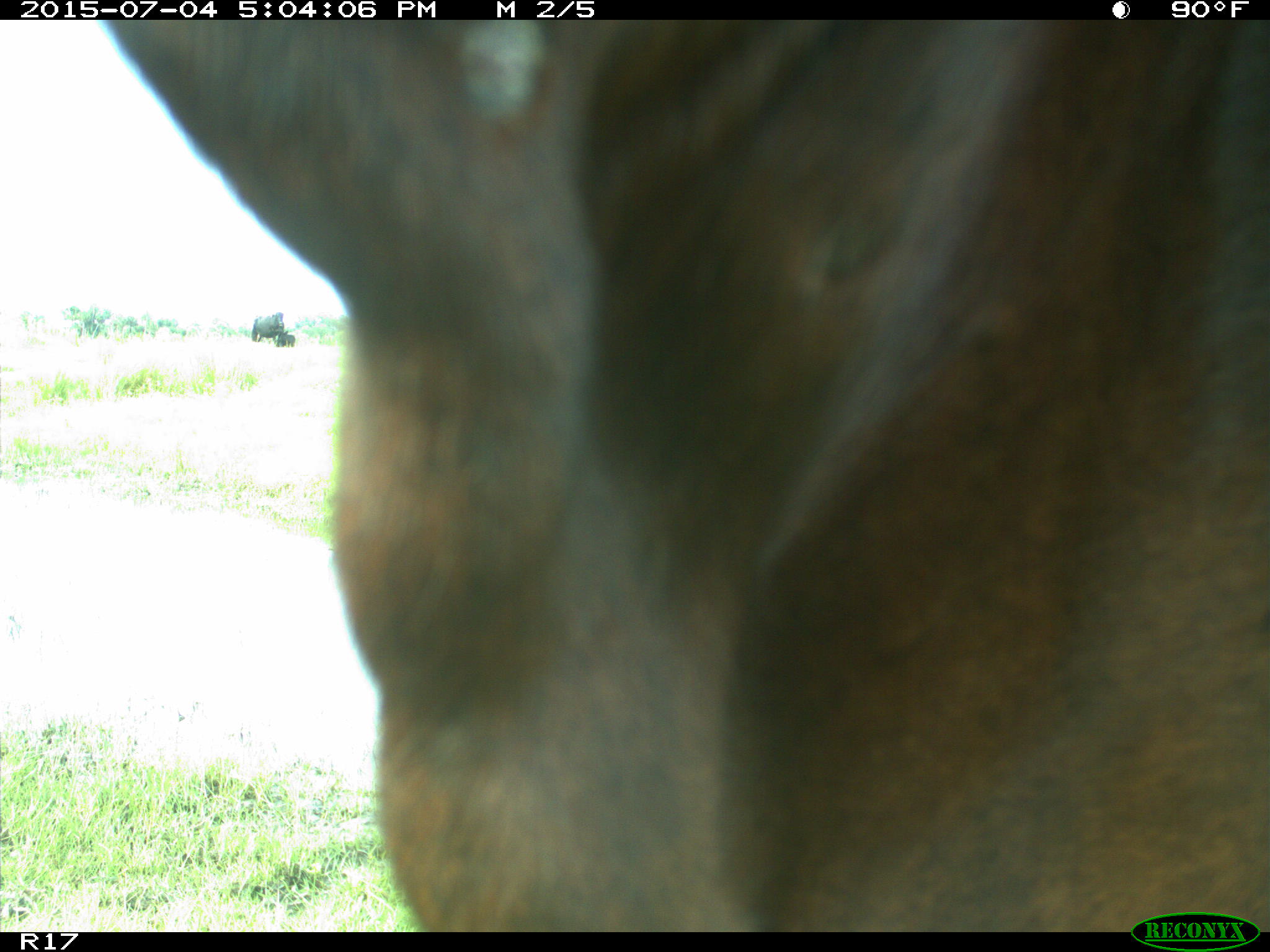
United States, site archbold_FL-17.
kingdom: Animalia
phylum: Chordata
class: Mammalia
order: Artiodactyla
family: Bovidae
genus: Bos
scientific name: Bos taurus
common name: domestic cow